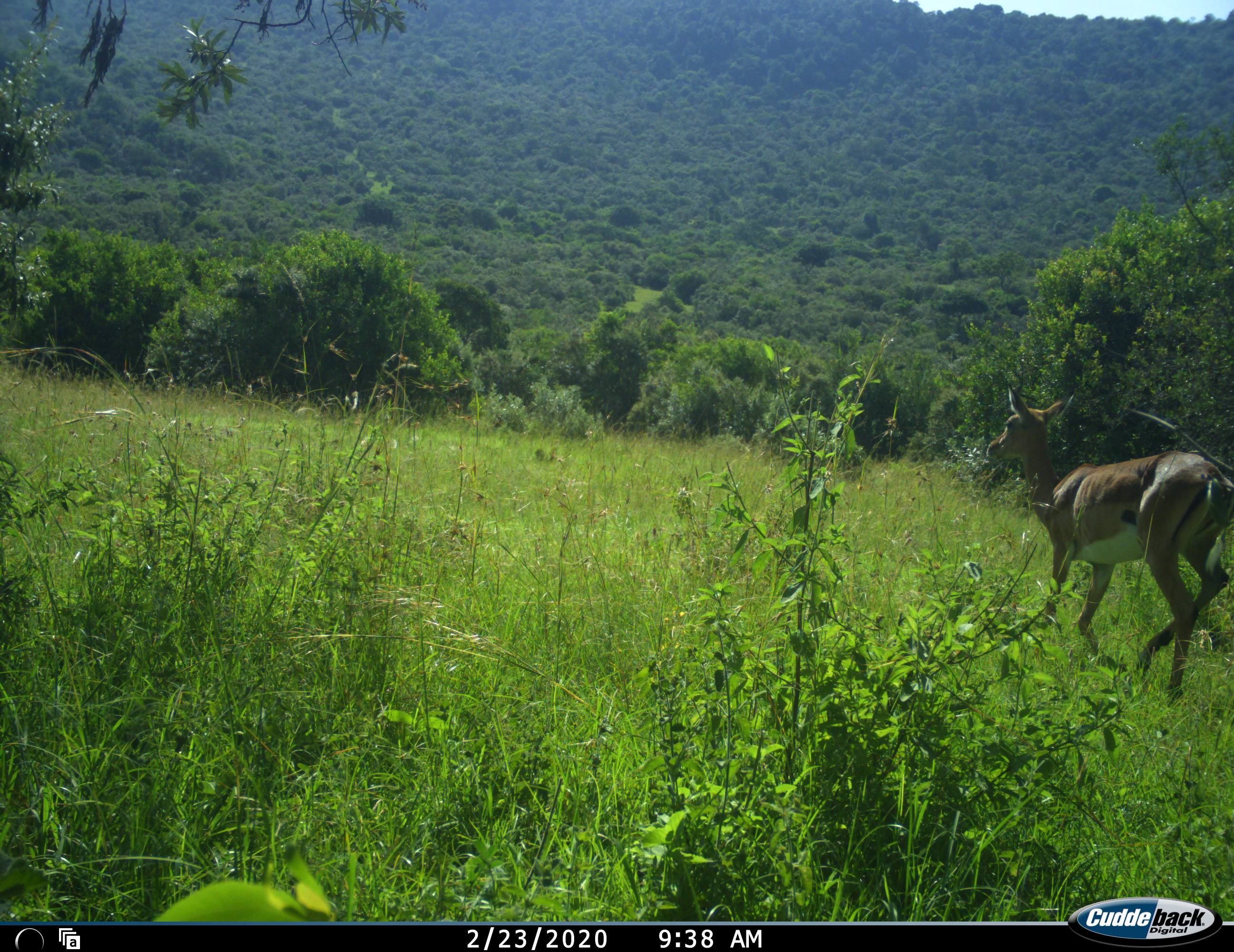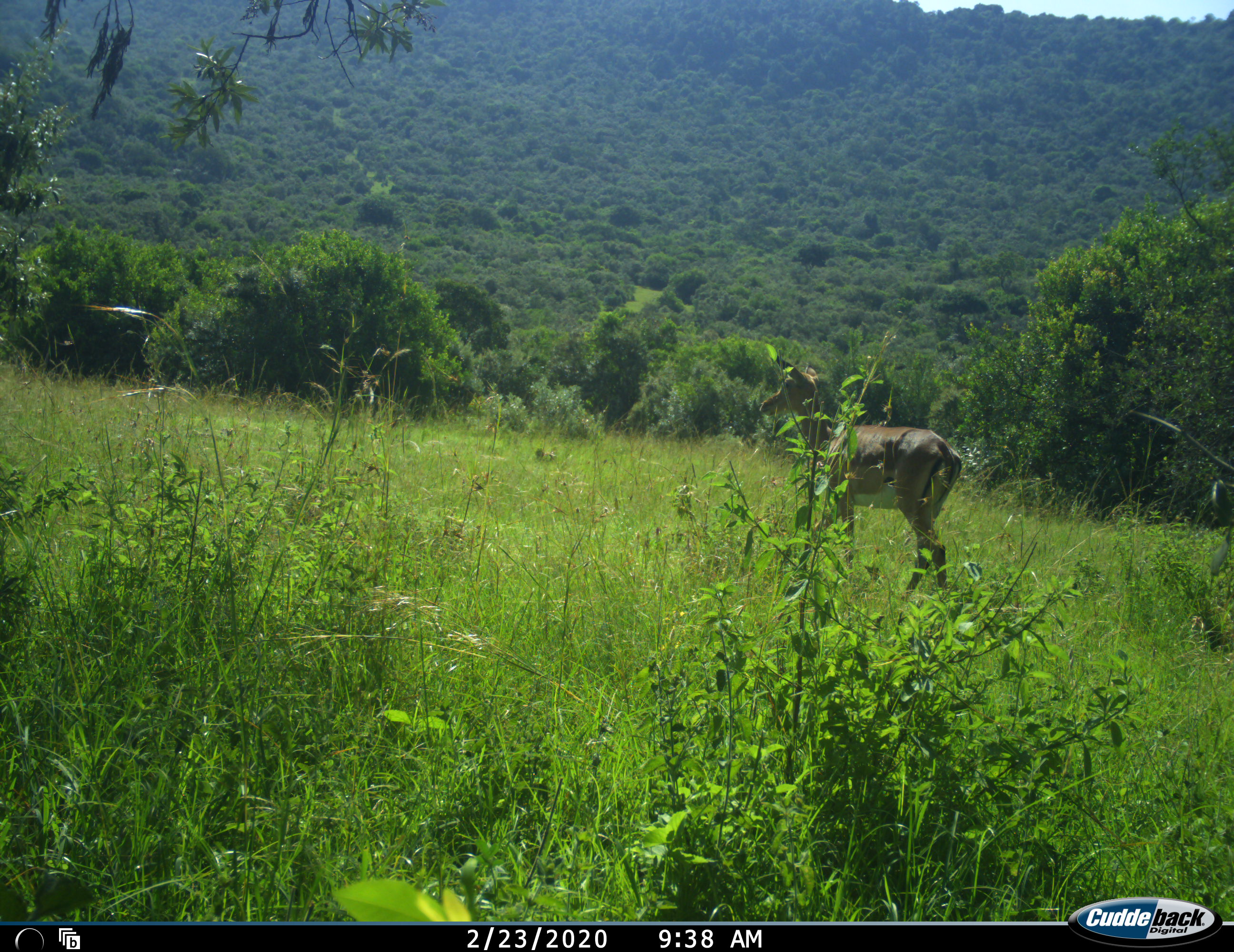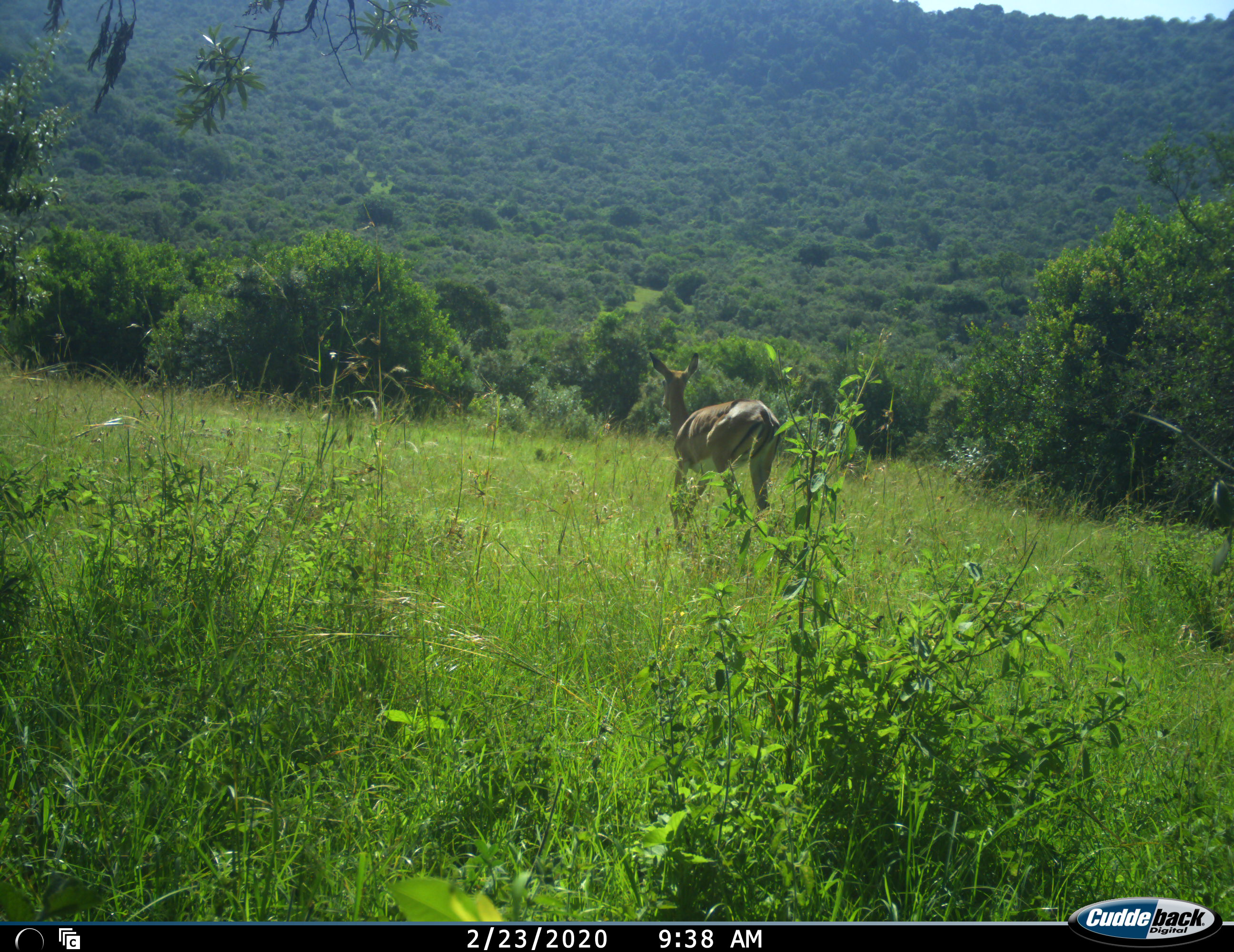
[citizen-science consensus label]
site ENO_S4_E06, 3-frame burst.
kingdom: Animalia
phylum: Chordata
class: Mammalia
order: Artiodactyla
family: Bovidae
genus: Aepyceros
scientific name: Aepyceros melampus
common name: impala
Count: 1.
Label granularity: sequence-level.